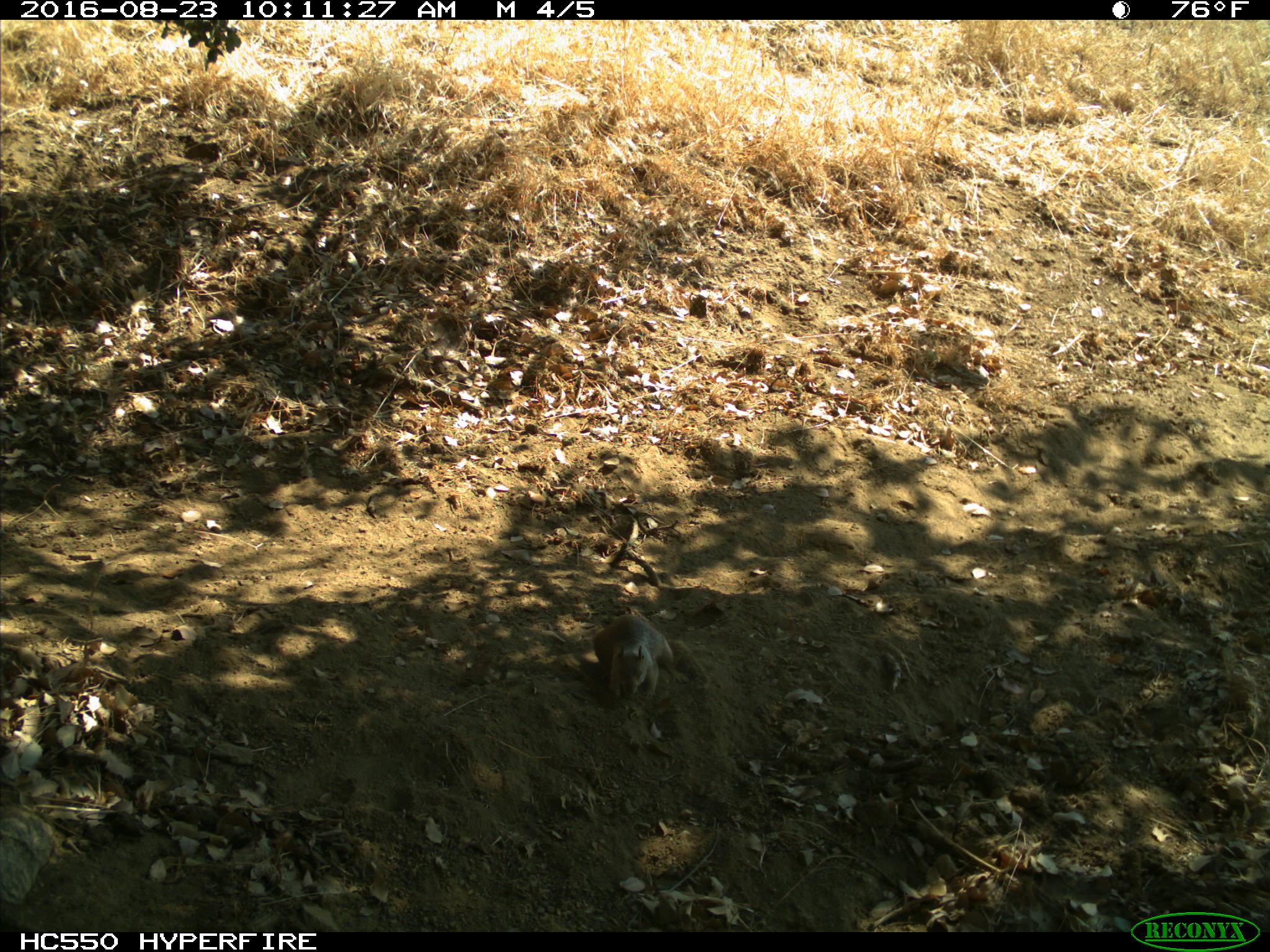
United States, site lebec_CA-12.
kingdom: Animalia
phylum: Chordata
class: Mammalia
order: Rodentia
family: Sciuridae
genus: Otospermophilus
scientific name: Otospermophilus beecheyi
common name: california ground squirrel